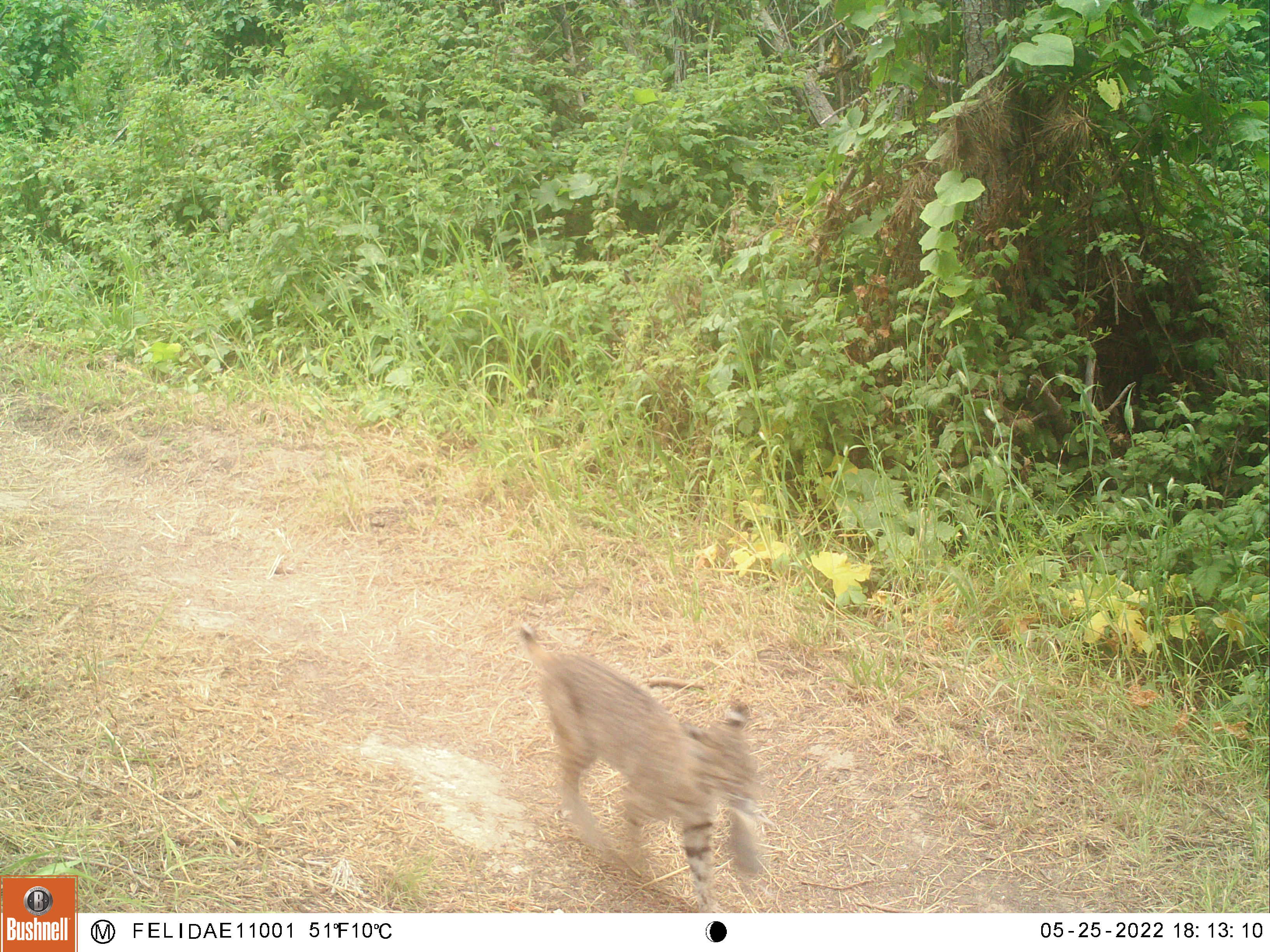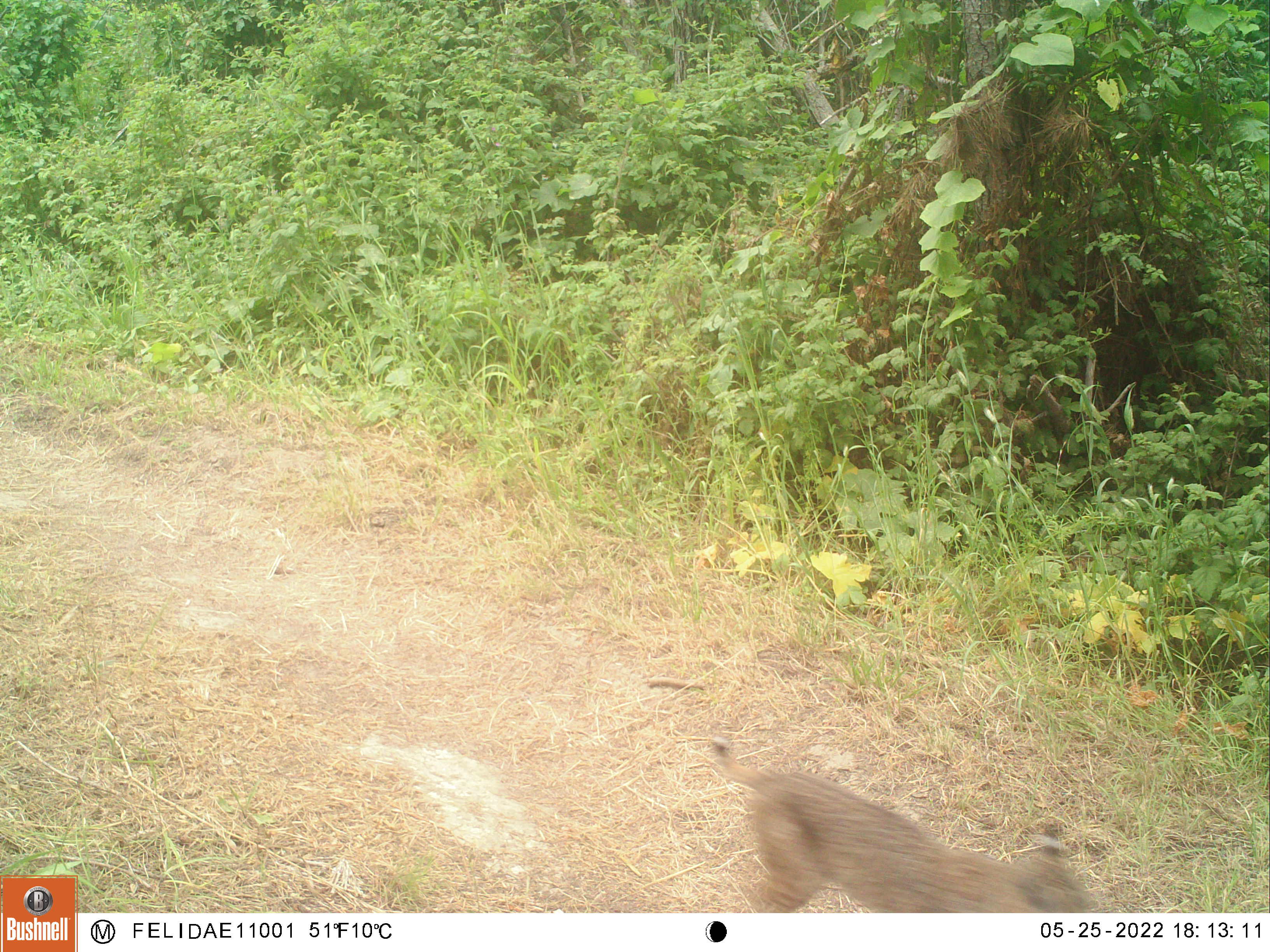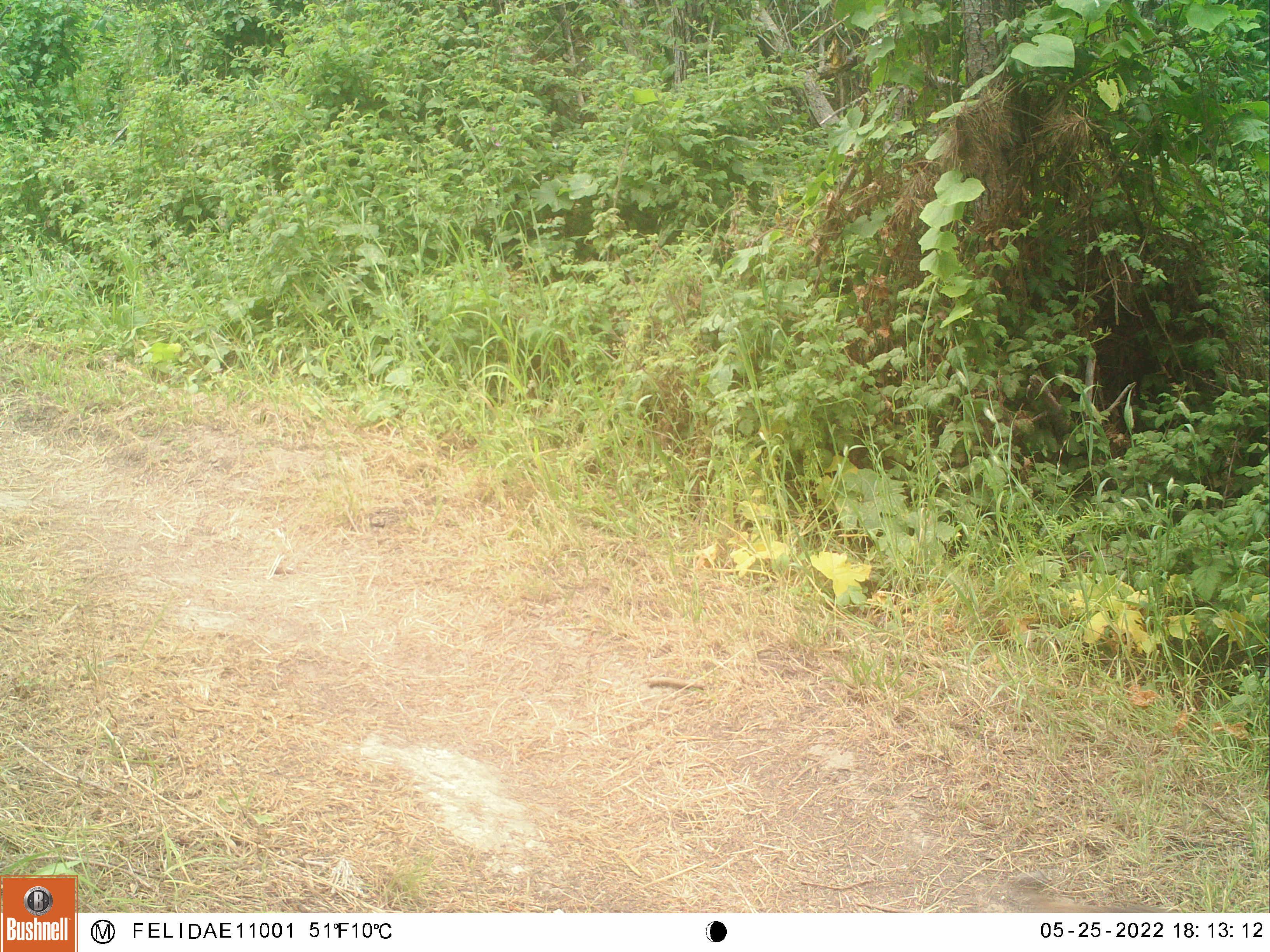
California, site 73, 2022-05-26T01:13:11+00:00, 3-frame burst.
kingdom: Animalia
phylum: Chordata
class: Mammalia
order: Carnivora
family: Felidae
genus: Lynx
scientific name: Lynx rufus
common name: bobcat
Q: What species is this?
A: Bobcat (Lynx rufus).